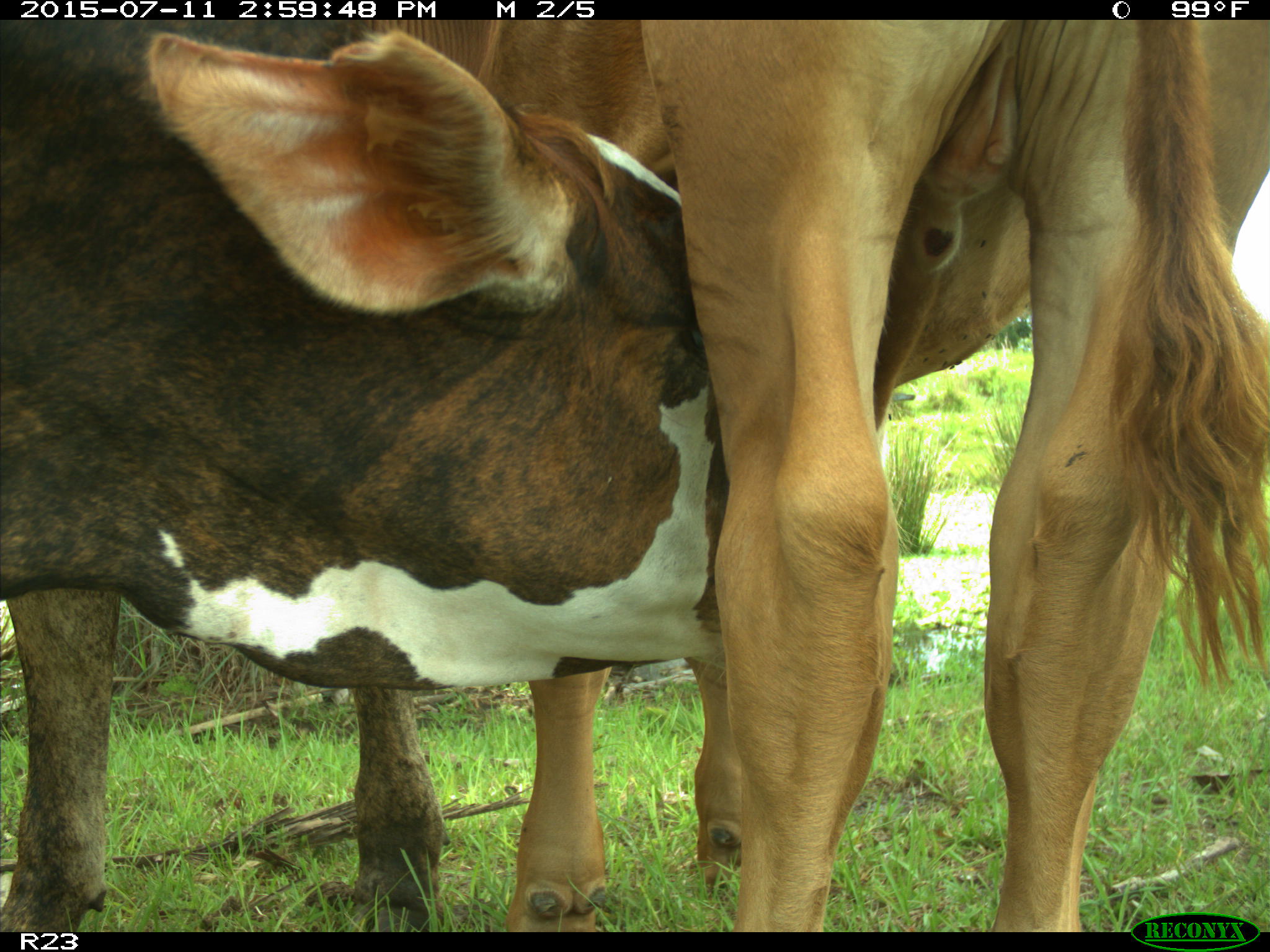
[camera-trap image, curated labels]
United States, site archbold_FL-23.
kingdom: Animalia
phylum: Chordata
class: Mammalia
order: Artiodactyla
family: Bovidae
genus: Bos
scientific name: Bos taurus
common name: domestic cow